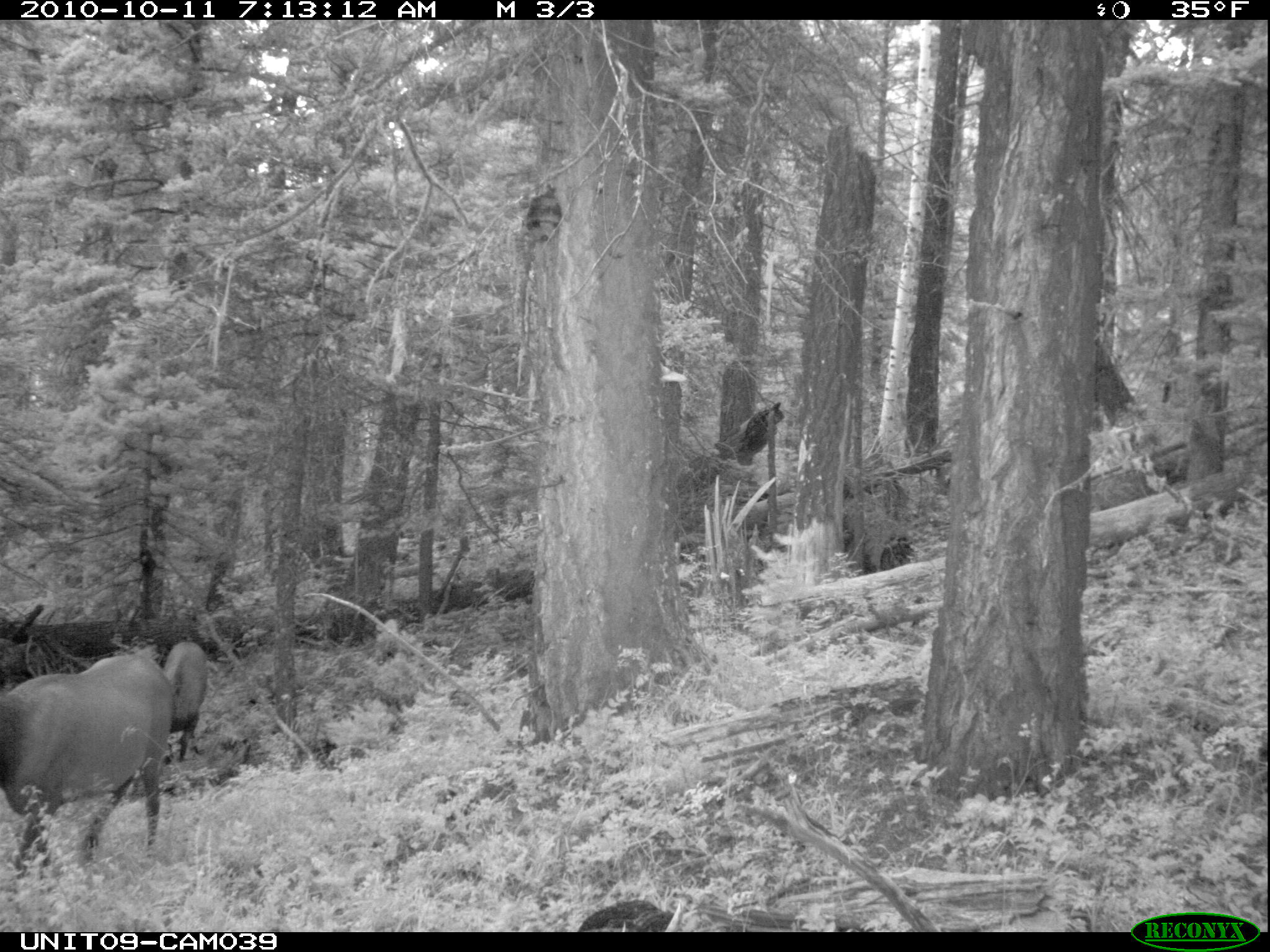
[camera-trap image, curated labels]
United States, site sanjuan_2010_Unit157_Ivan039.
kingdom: Animalia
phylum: Chordata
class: Mammalia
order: Artiodactyla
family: Cervidae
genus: Cervus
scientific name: Cervus elaphus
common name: red deer